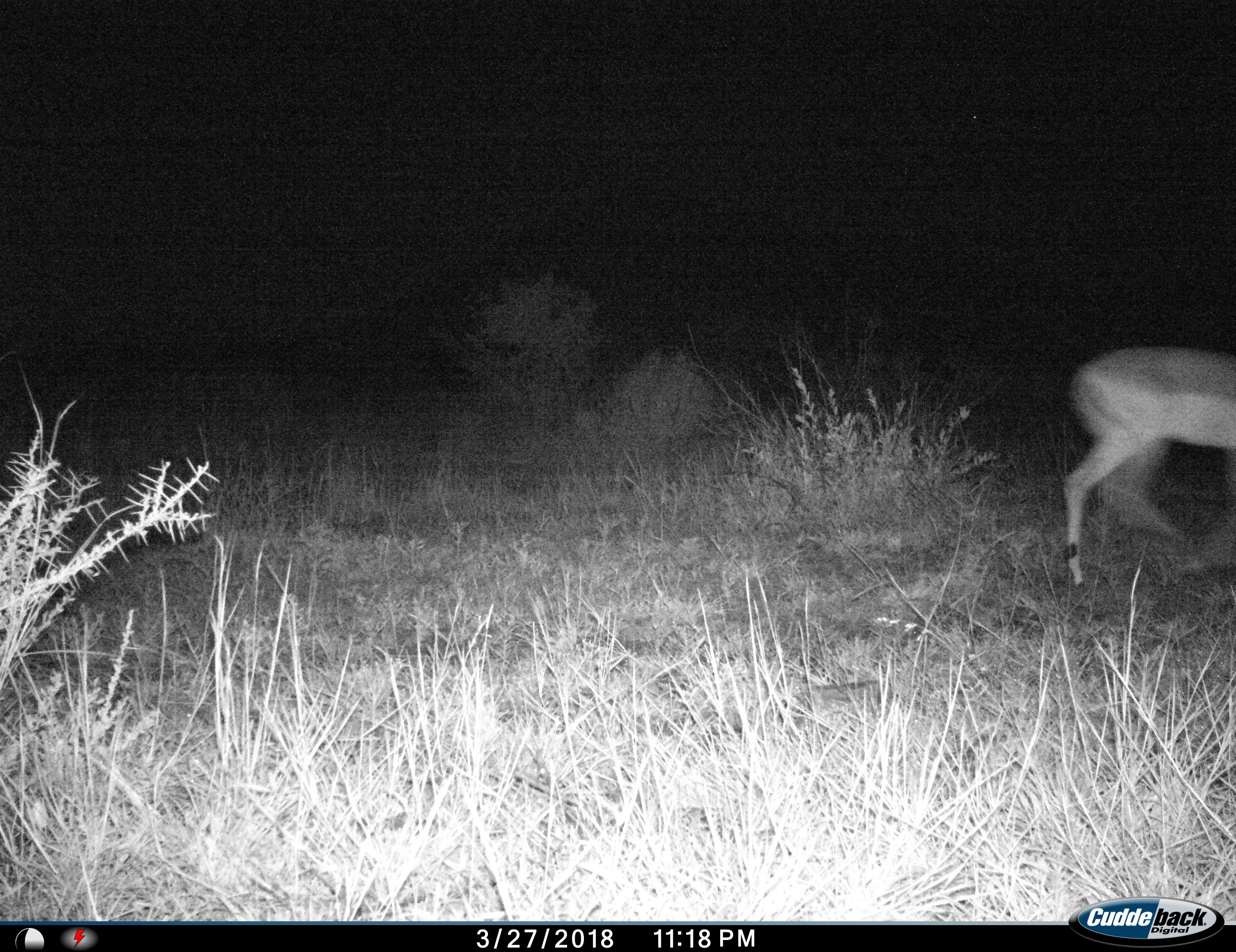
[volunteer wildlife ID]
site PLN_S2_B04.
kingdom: Animalia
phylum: Chordata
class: Mammalia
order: Artiodactyla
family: Bovidae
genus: Aepyceros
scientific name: Aepyceros melampus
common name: impala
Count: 1.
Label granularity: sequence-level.